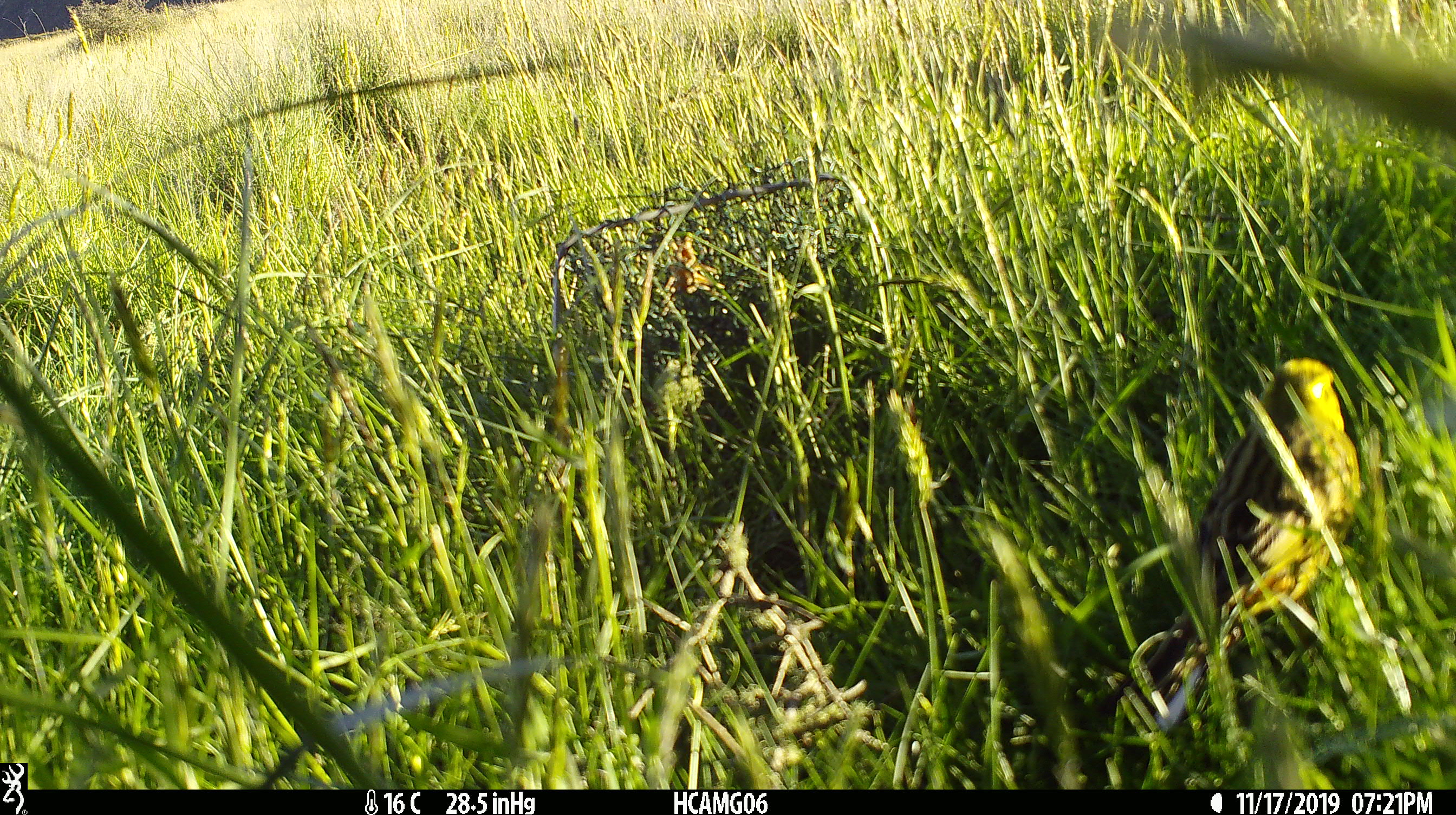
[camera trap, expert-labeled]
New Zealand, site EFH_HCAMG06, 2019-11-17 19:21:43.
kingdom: Animalia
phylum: Chordata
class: Aves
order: Passeriformes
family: Emberizidae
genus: Emberiza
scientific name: Emberiza citrinella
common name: yellowhammer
Yellowhammer (Emberiza citrinella).